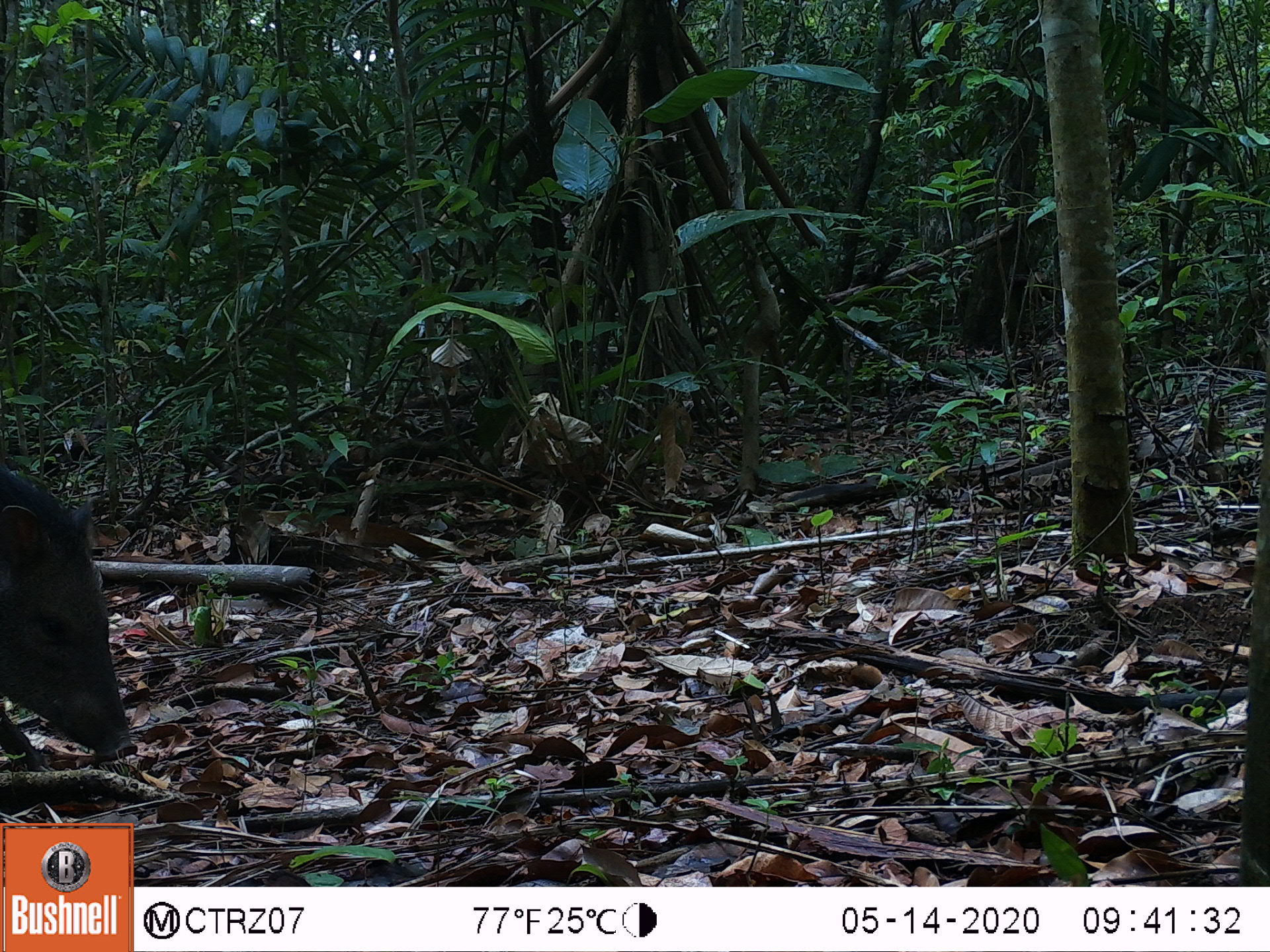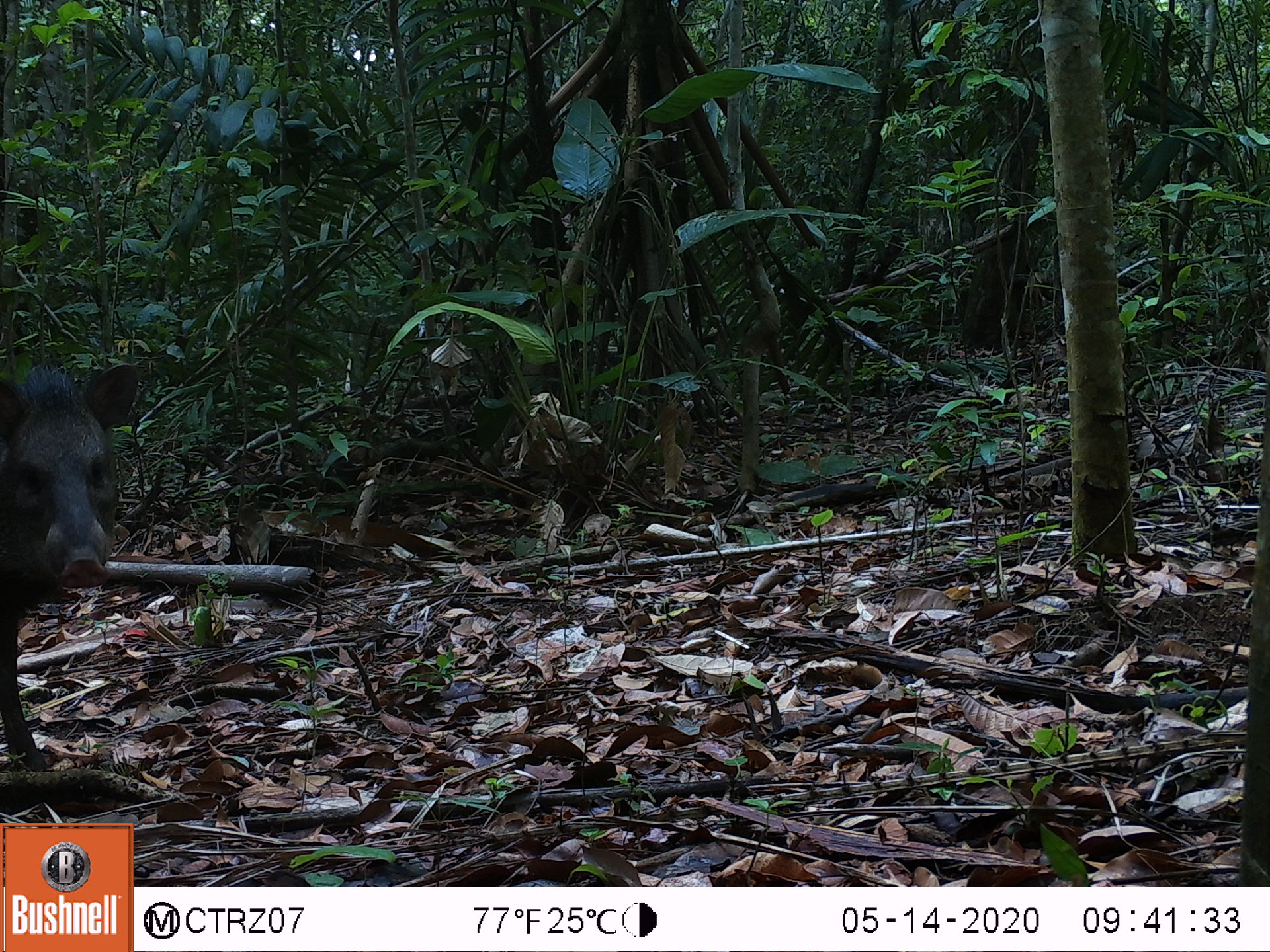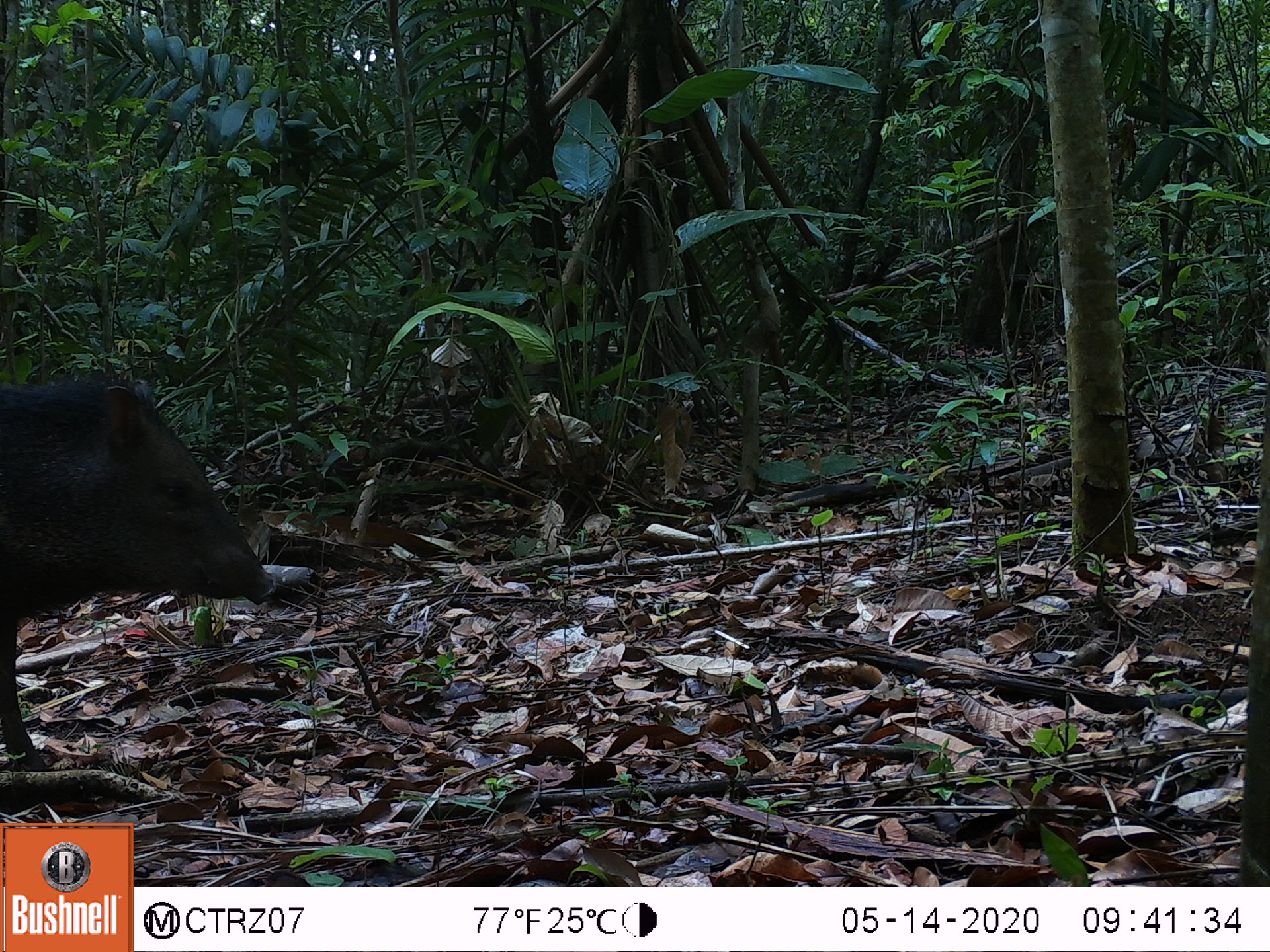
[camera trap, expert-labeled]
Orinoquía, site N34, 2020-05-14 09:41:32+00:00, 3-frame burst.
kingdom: Animalia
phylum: Chordata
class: Mammalia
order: Artiodactyla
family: Tayassuidae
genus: Pecari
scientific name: Pecari tajacu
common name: collared peccary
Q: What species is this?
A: Collared peccary (Pecari tajacu).